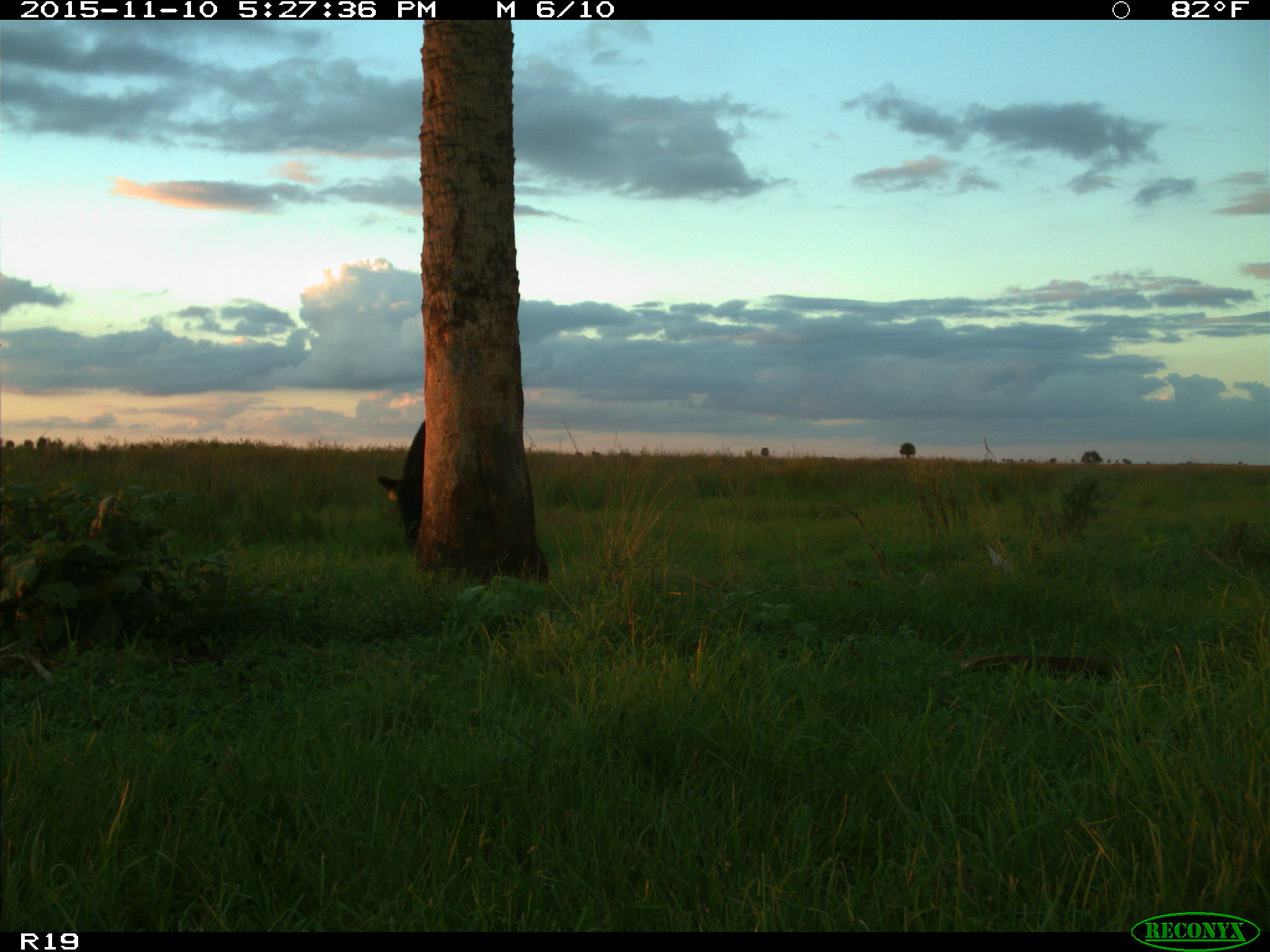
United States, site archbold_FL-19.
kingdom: Animalia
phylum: Chordata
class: Mammalia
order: Artiodactyla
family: Bovidae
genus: Bos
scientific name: Bos taurus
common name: domestic cow